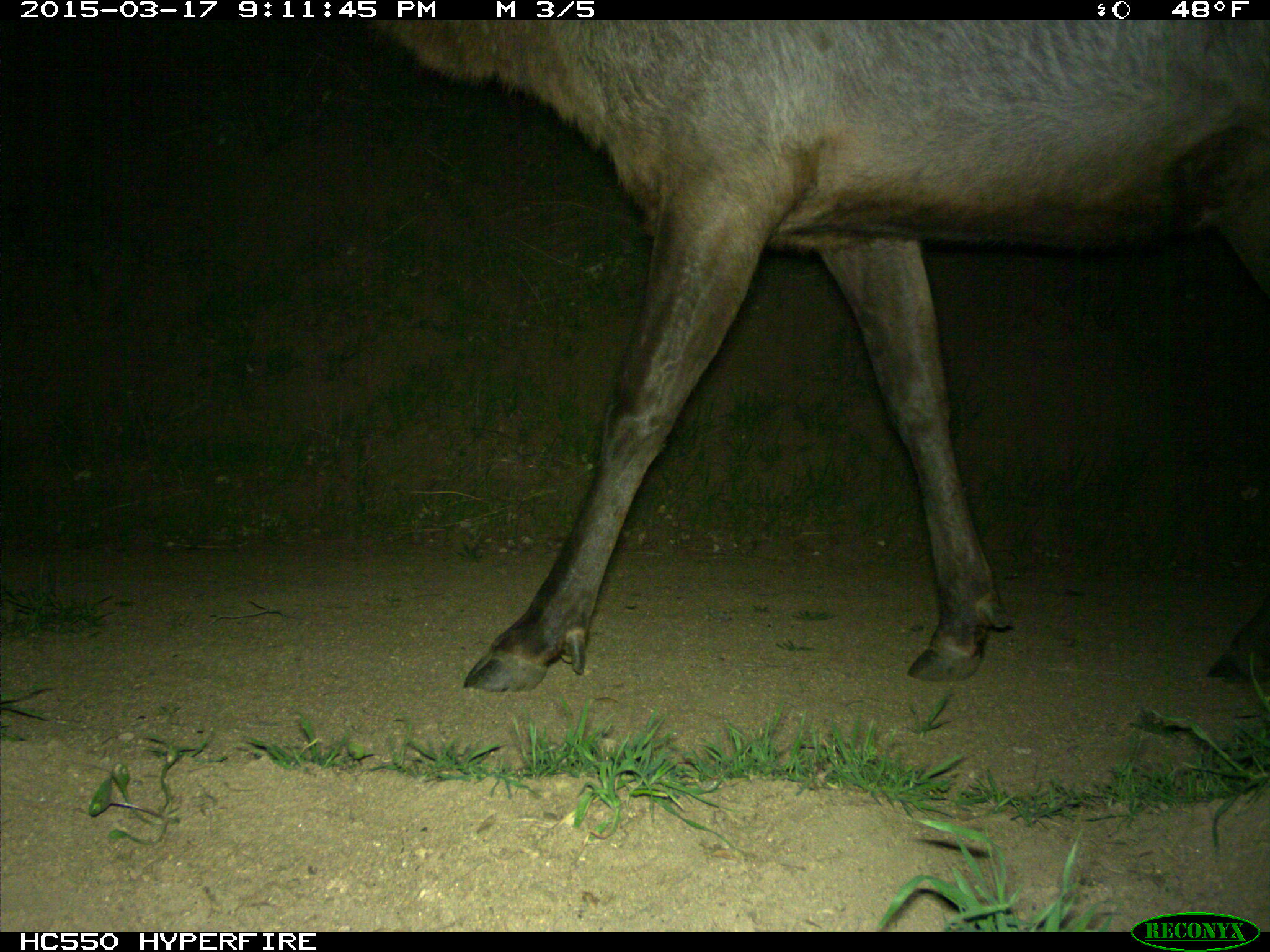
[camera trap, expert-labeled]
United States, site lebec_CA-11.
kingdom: Animalia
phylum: Chordata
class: Mammalia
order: Artiodactyla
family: Cervidae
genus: Cervus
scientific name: Cervus canadensis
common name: elk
Cervus canadensis (elk).